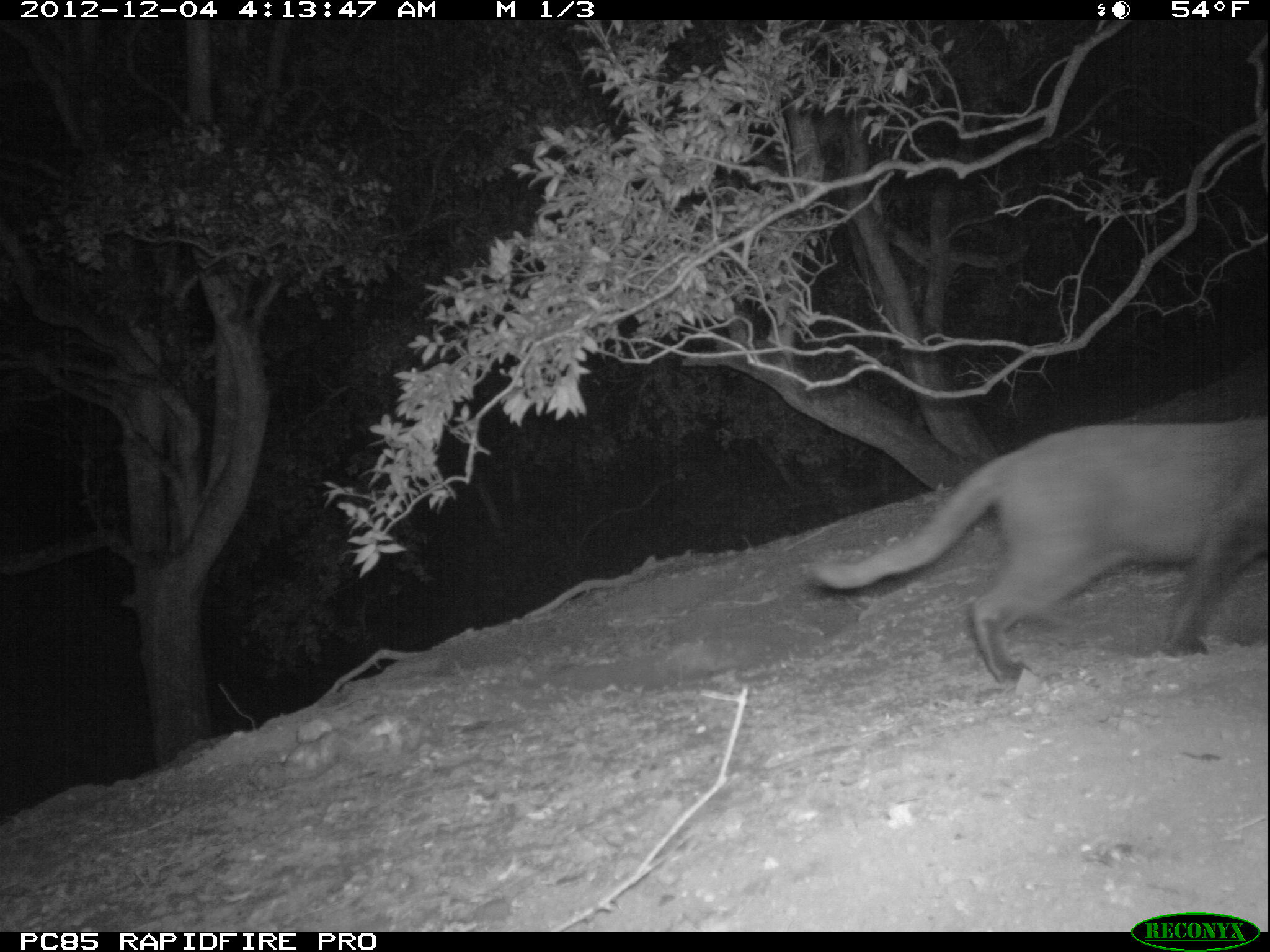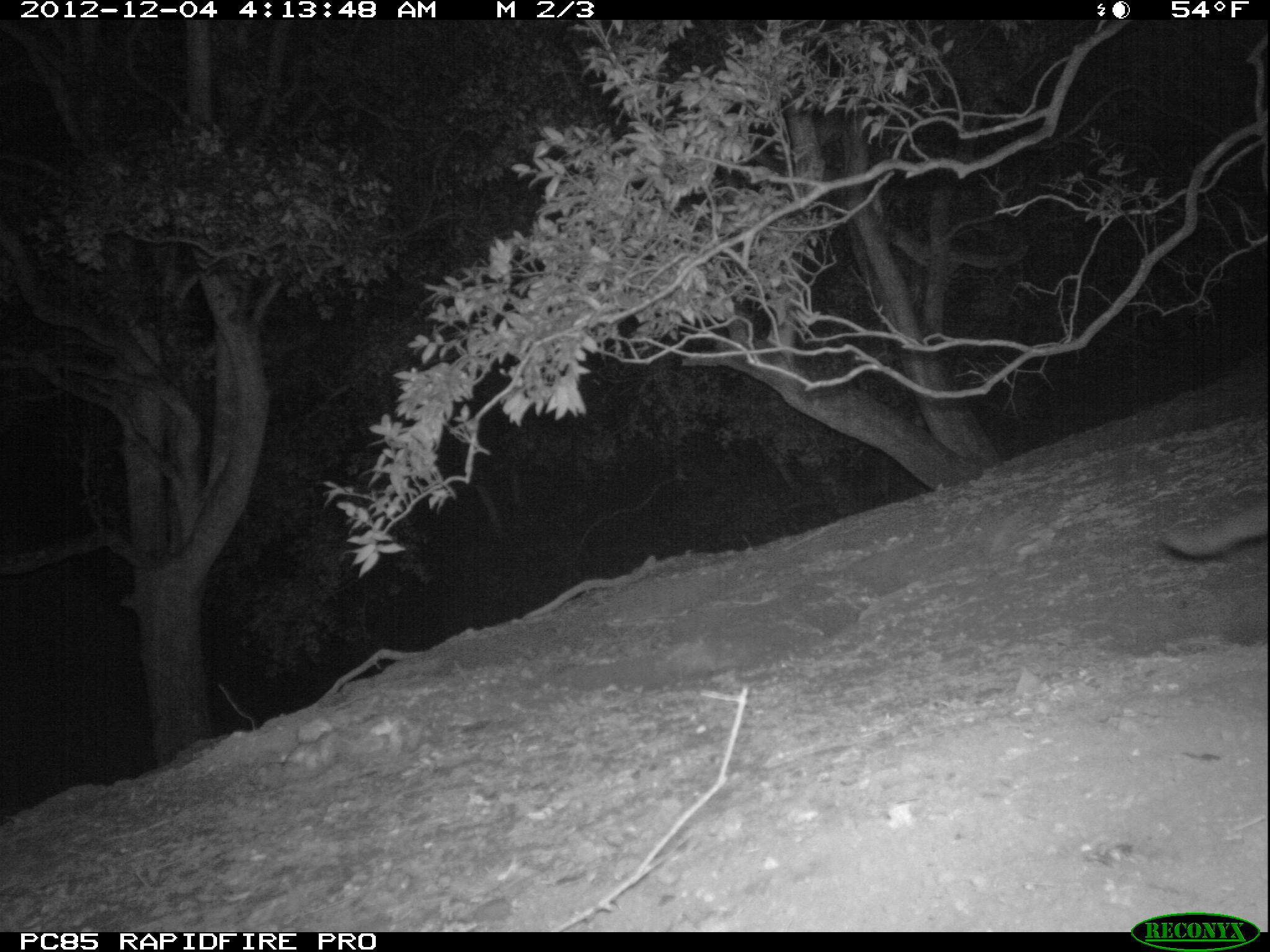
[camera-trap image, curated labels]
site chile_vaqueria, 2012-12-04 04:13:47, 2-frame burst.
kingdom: Animalia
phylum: Chordata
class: Mammalia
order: Carnivora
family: Felidae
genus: Felis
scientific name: Felis catus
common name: cat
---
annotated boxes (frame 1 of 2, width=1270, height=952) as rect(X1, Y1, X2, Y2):
cat: rect(801, 415, 1270, 684)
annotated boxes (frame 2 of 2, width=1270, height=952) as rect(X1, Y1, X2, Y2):
cat: rect(1157, 491, 1267, 566)